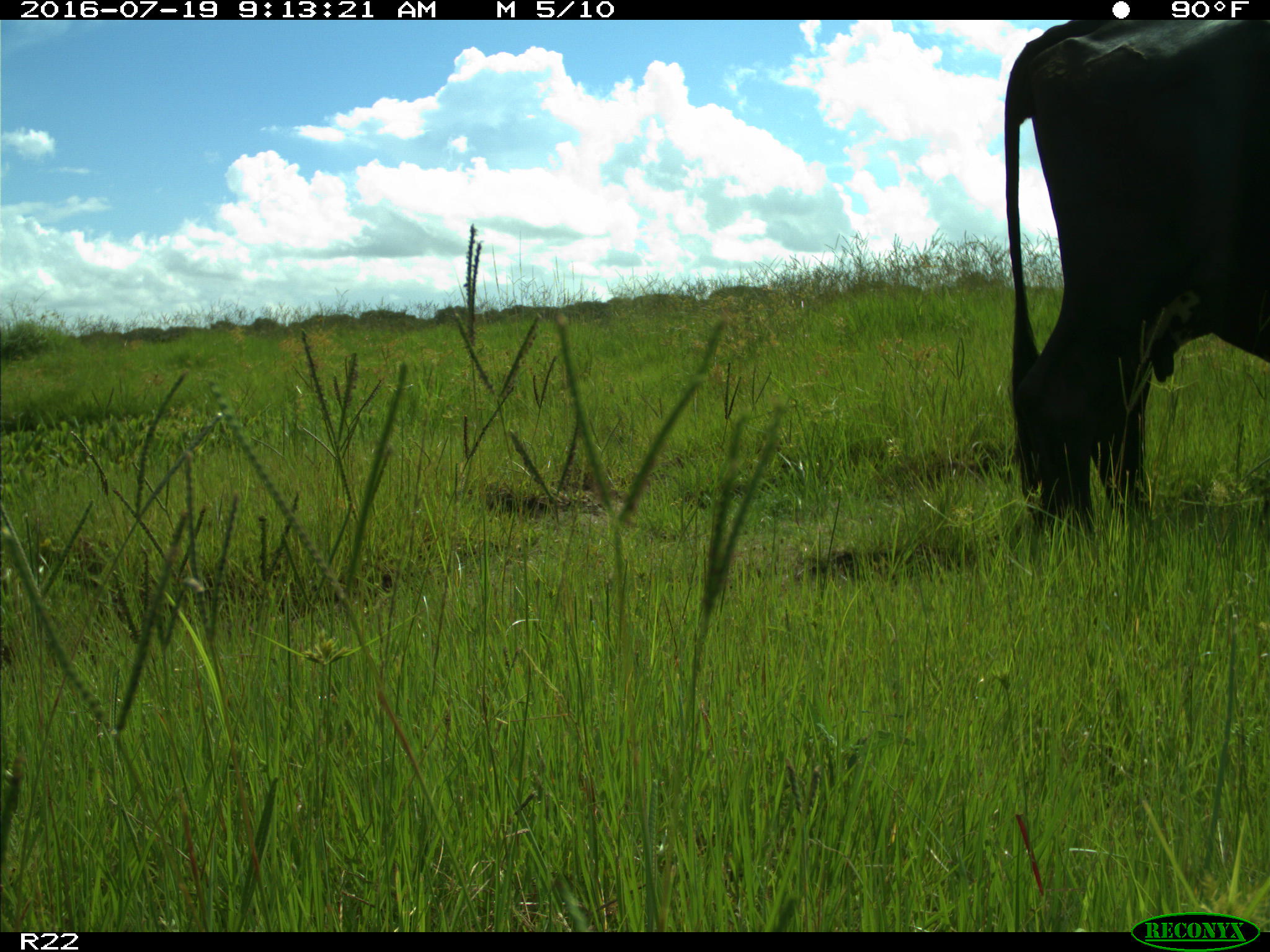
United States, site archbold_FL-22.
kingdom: Animalia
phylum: Chordata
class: Mammalia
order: Artiodactyla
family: Bovidae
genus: Bos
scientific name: Bos taurus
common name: domestic cow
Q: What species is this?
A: Bos taurus (domestic cow).